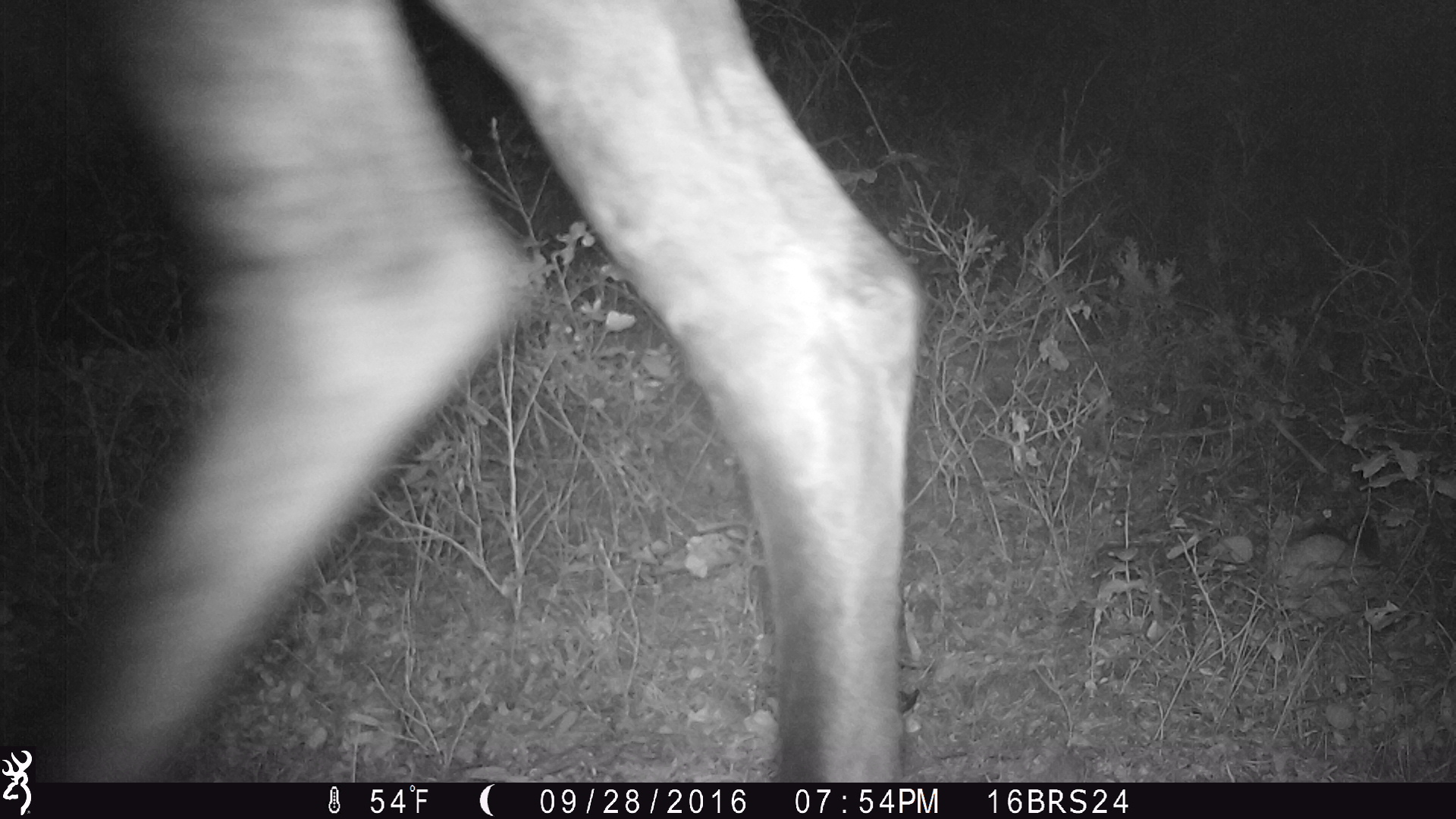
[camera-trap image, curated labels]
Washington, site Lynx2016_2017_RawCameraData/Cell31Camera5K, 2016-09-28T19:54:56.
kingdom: Animalia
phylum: Chordata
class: Mammalia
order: Artiodactyla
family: Cervidae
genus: Alces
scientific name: Alces alces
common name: moose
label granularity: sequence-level